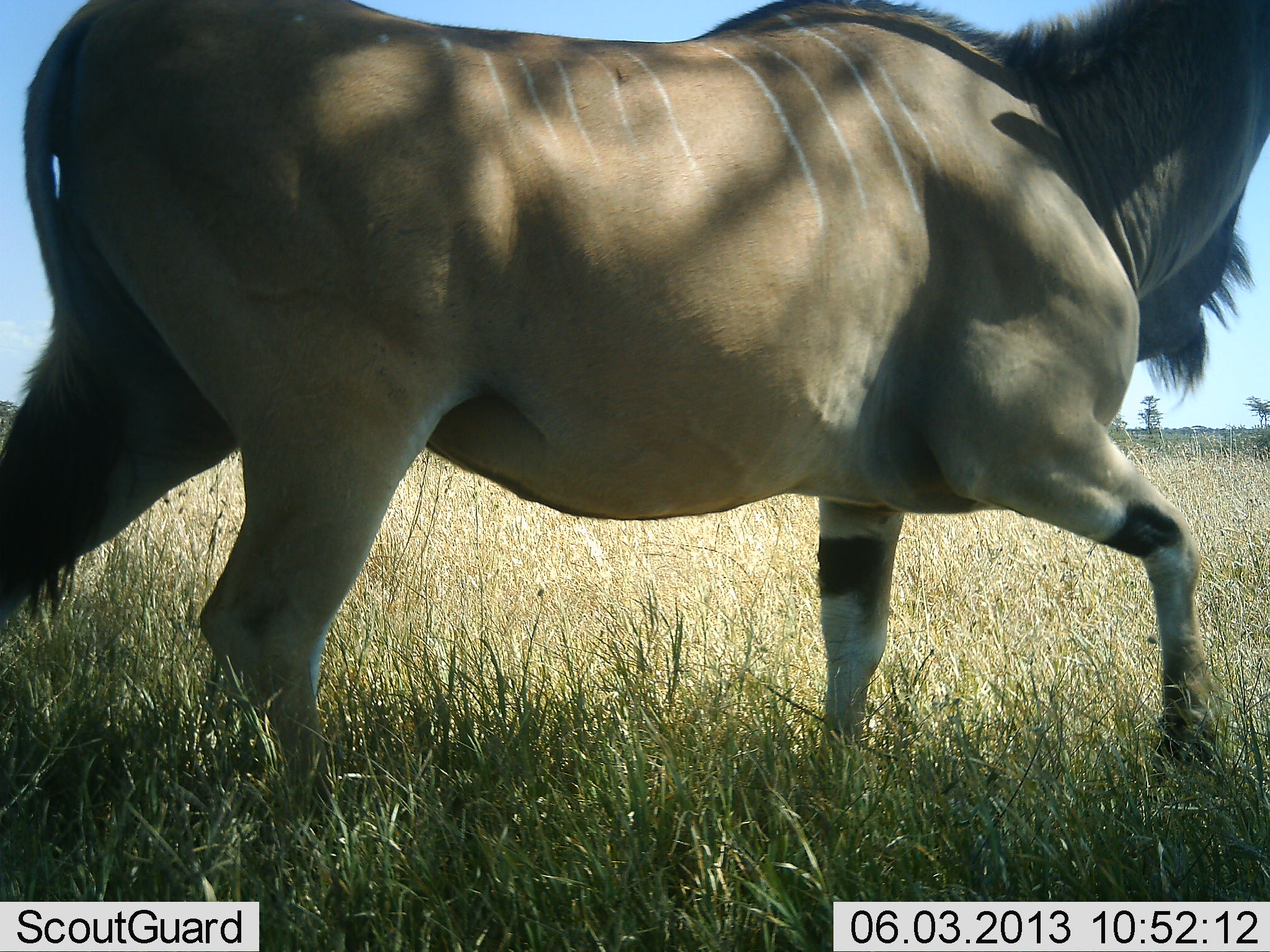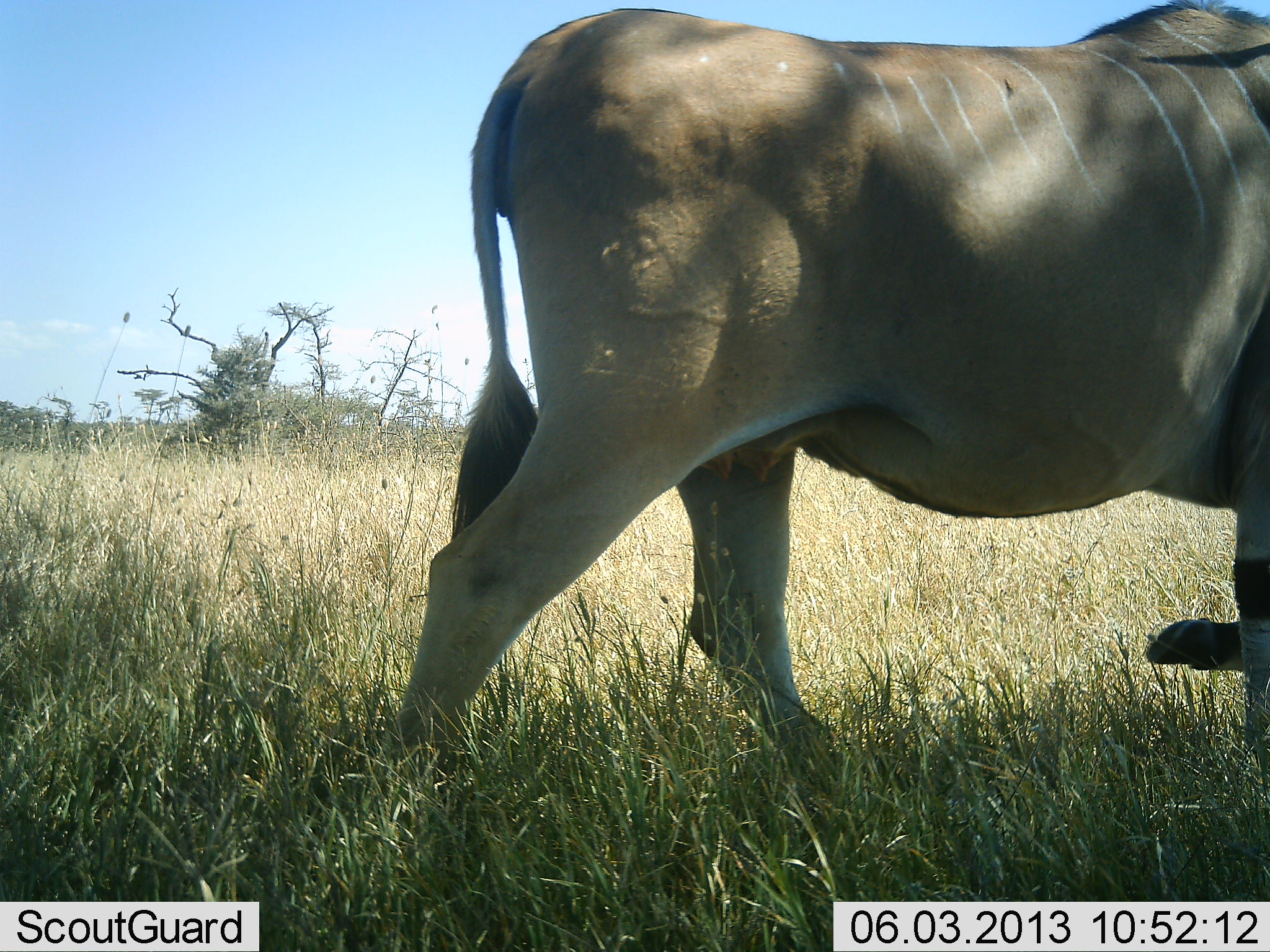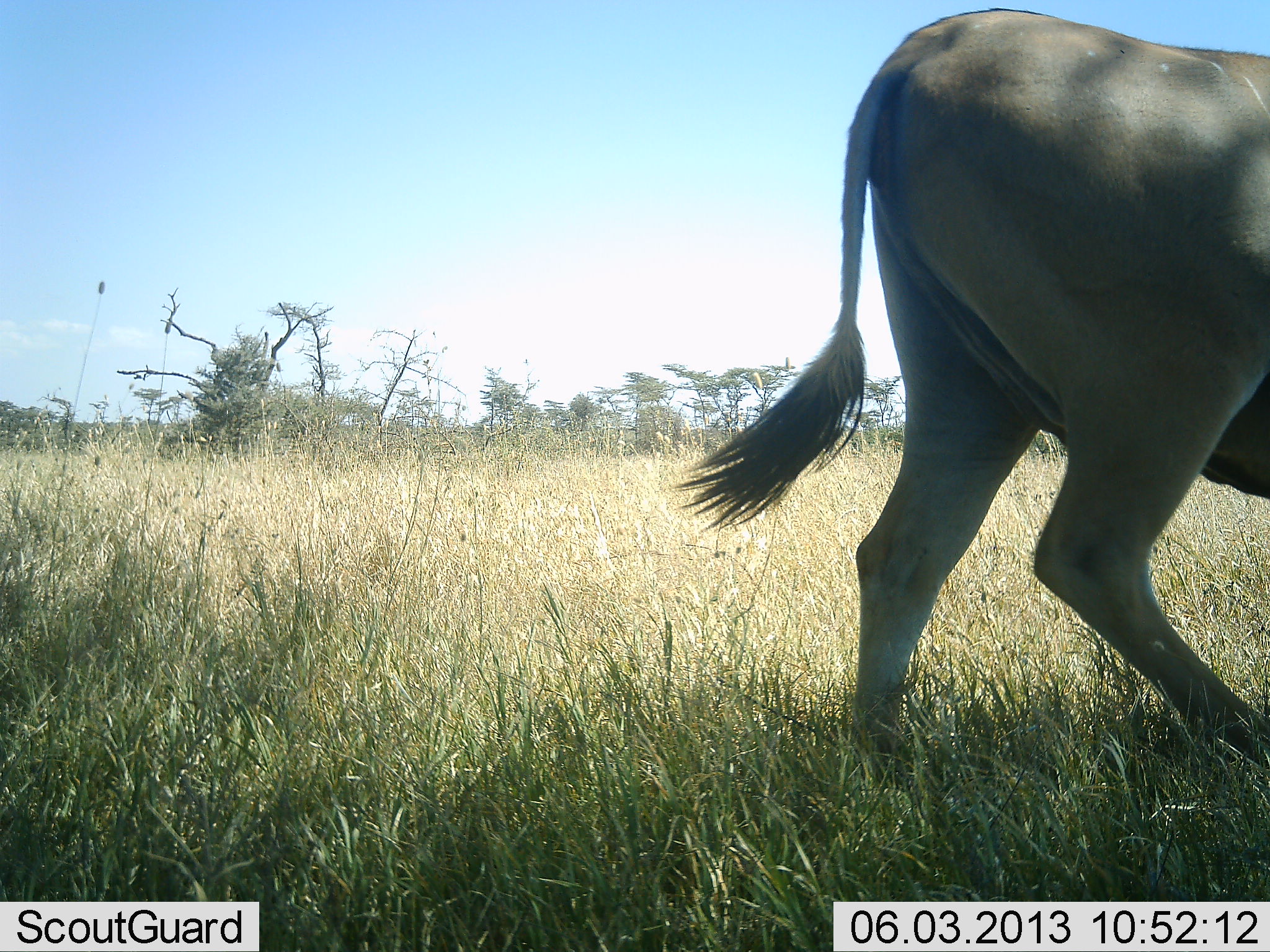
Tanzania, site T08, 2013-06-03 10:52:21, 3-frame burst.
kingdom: Animalia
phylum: Chordata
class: Mammalia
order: Artiodactyla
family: Bovidae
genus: Tragelaphus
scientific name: Tragelaphus oryx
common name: eland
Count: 1.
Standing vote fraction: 9%.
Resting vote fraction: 0%.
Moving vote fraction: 95%.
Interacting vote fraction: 0%.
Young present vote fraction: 0%.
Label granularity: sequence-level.